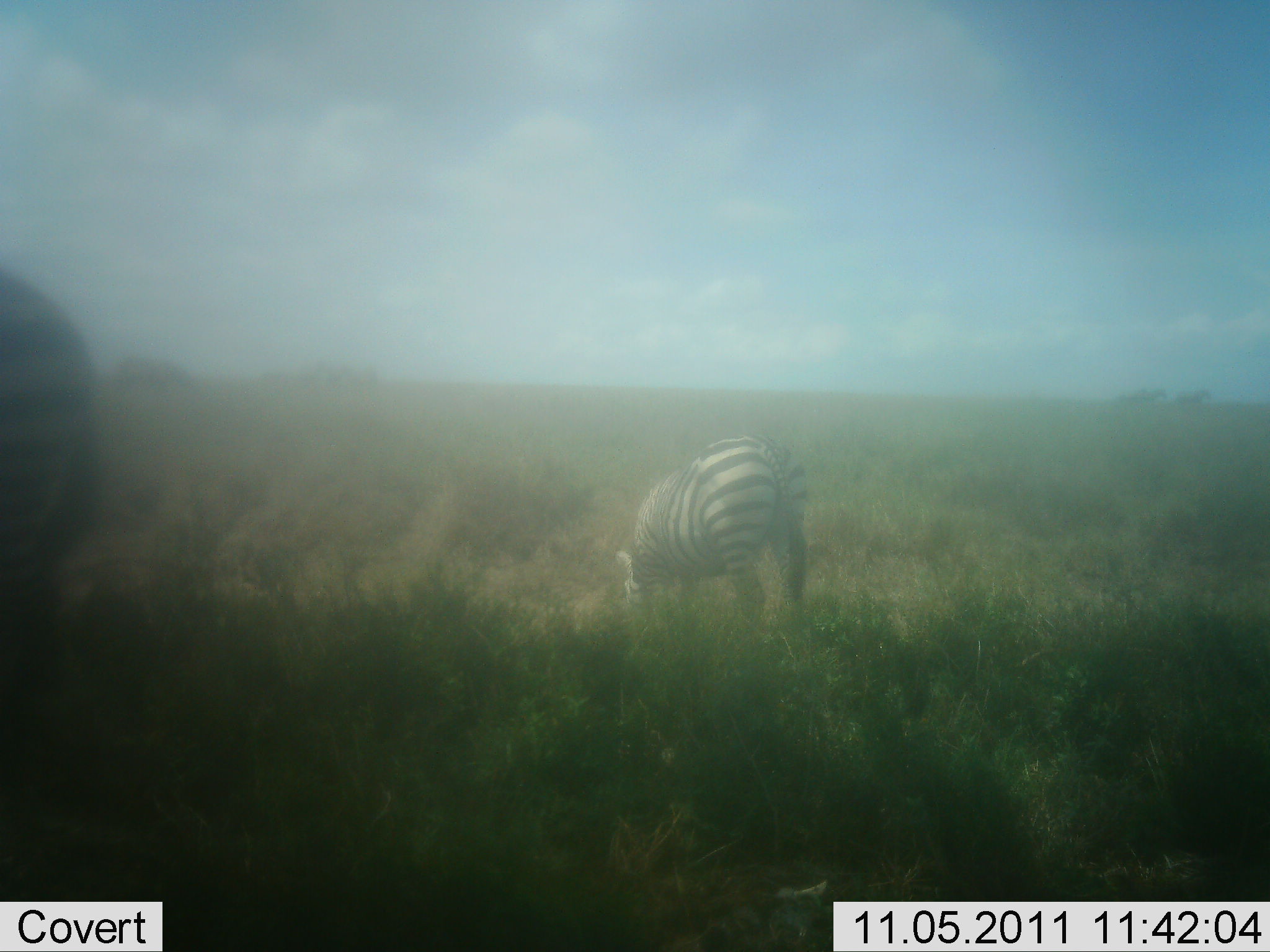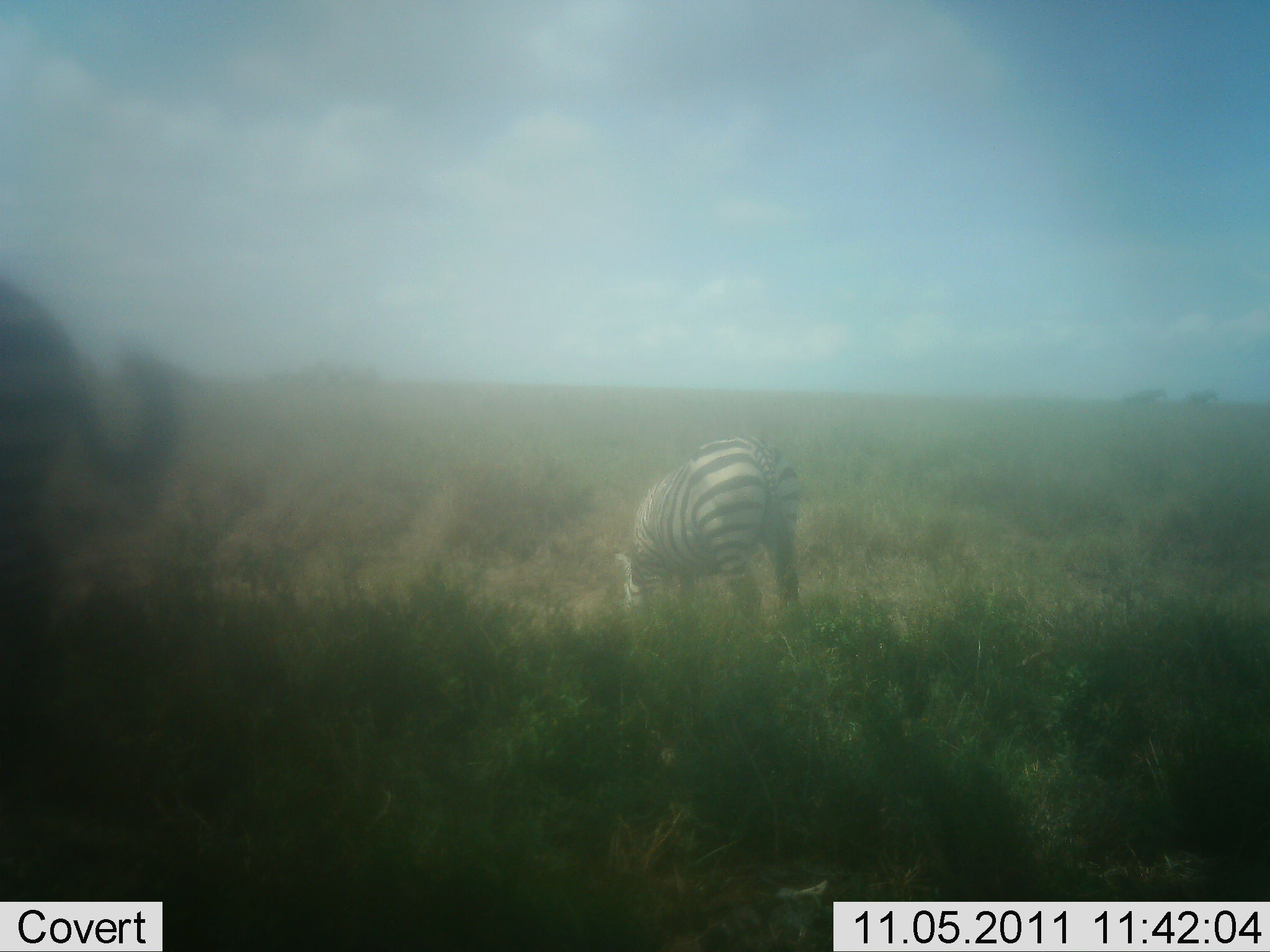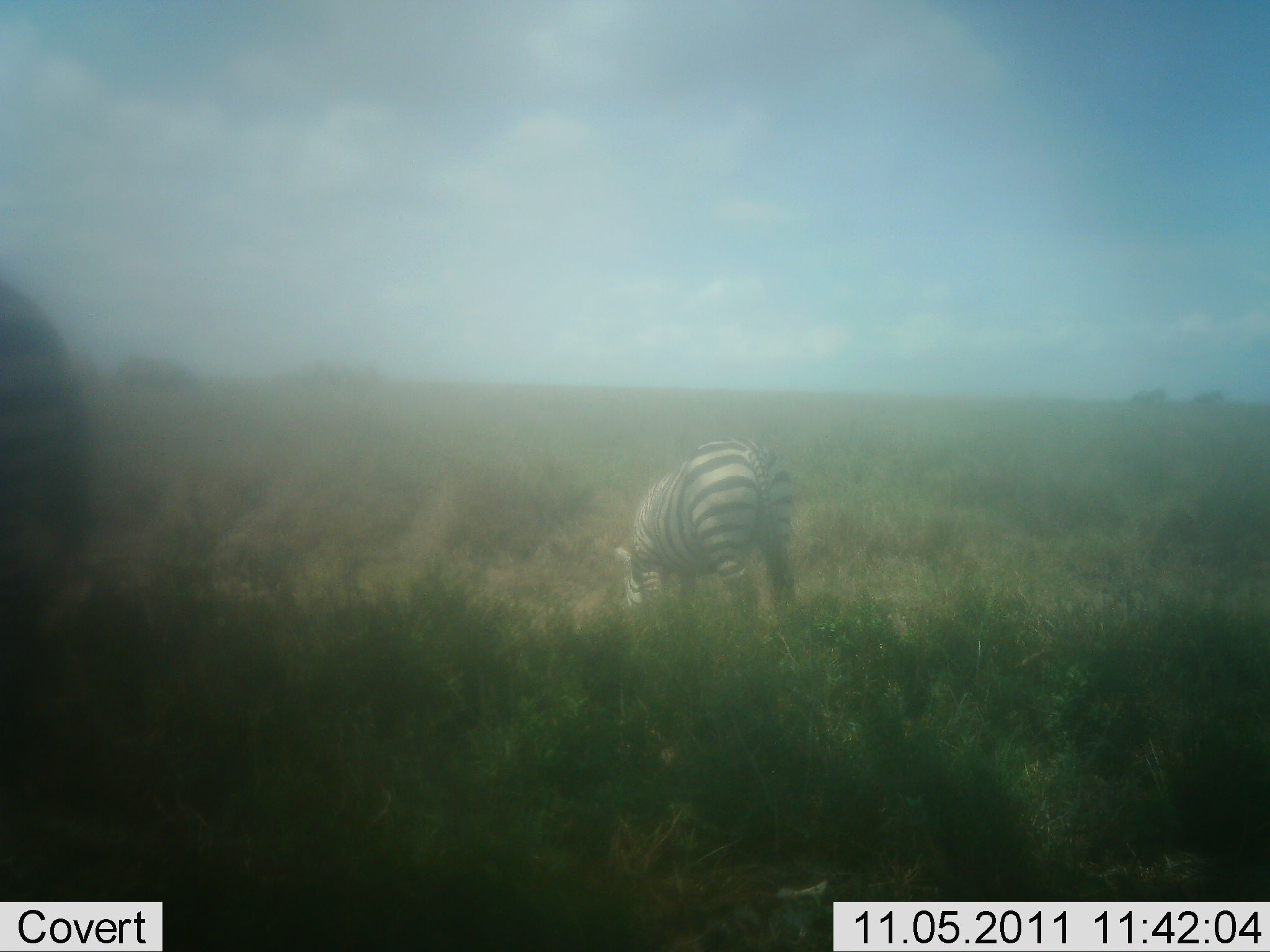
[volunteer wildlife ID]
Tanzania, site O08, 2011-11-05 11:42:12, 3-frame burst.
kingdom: Animalia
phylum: Chordata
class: Mammalia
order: Perissodactyla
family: Equidae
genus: Equus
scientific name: Equus quagga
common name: plains zebra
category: zebra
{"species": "zebra (plains zebra) (Equus quagga)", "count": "2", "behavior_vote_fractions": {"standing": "10%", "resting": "0%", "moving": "0%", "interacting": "0%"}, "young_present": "0%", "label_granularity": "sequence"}